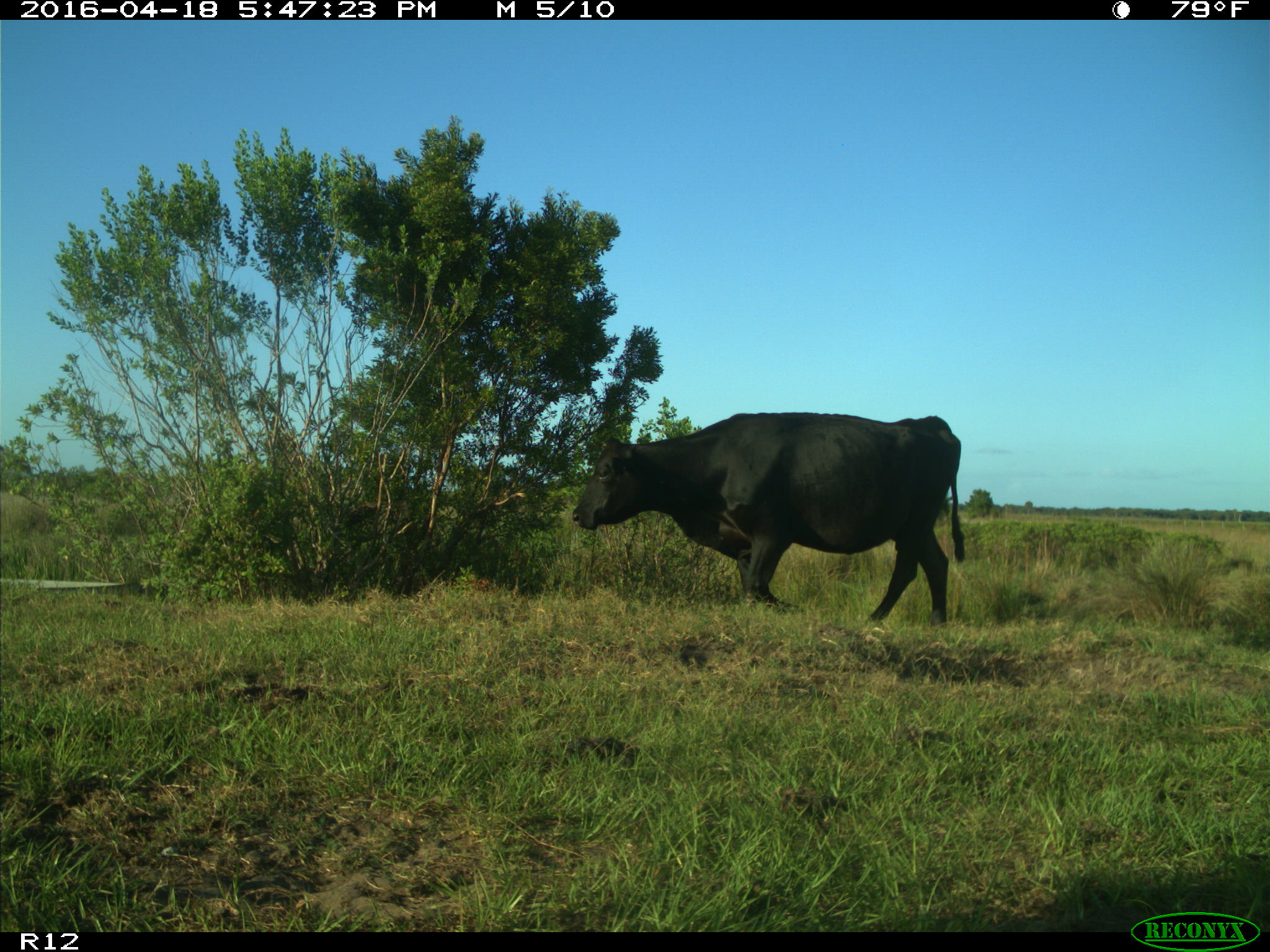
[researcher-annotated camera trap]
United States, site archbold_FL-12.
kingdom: Animalia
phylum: Chordata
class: Mammalia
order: Artiodactyla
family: Bovidae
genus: Bos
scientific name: Bos taurus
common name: domestic cow